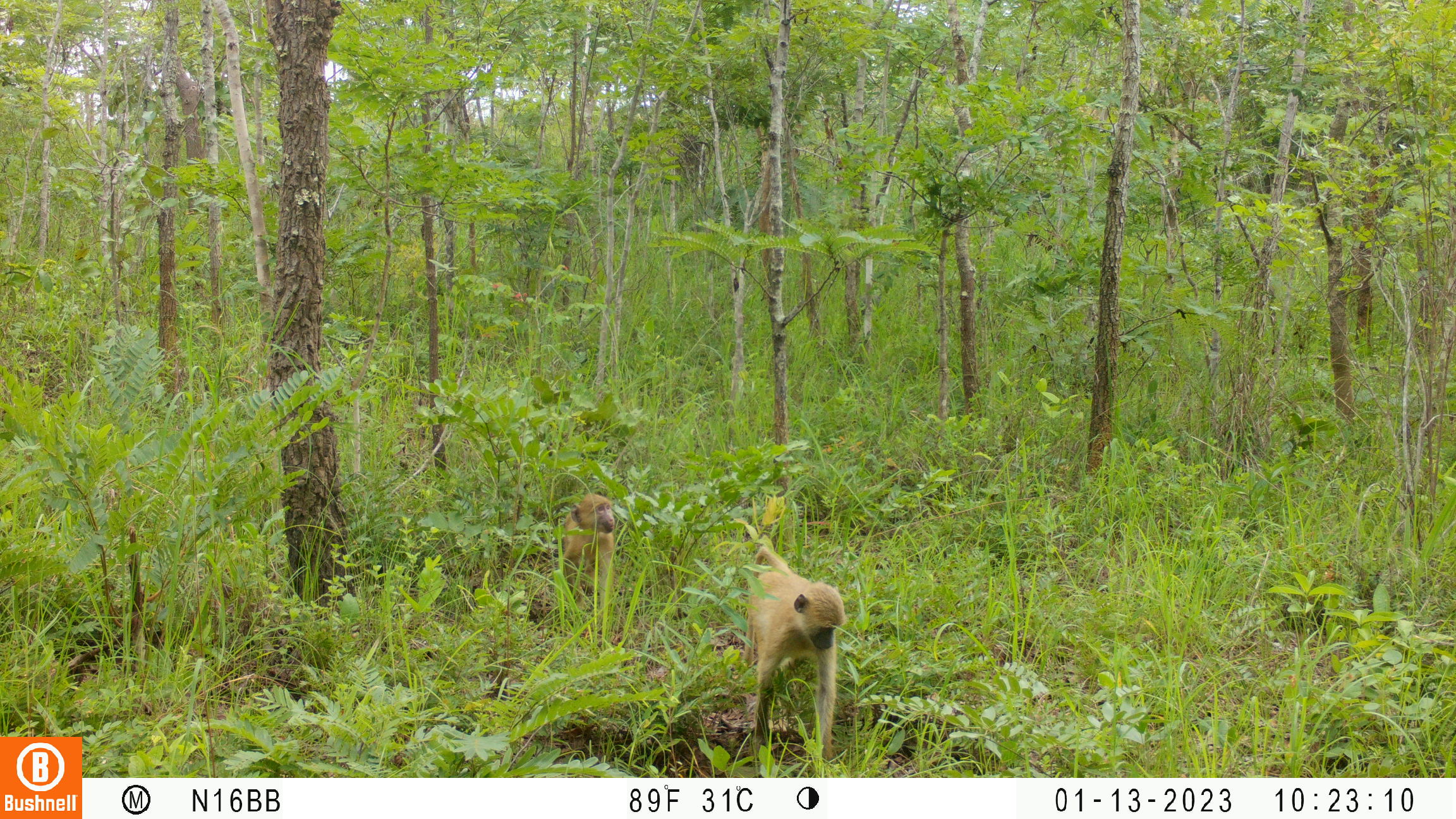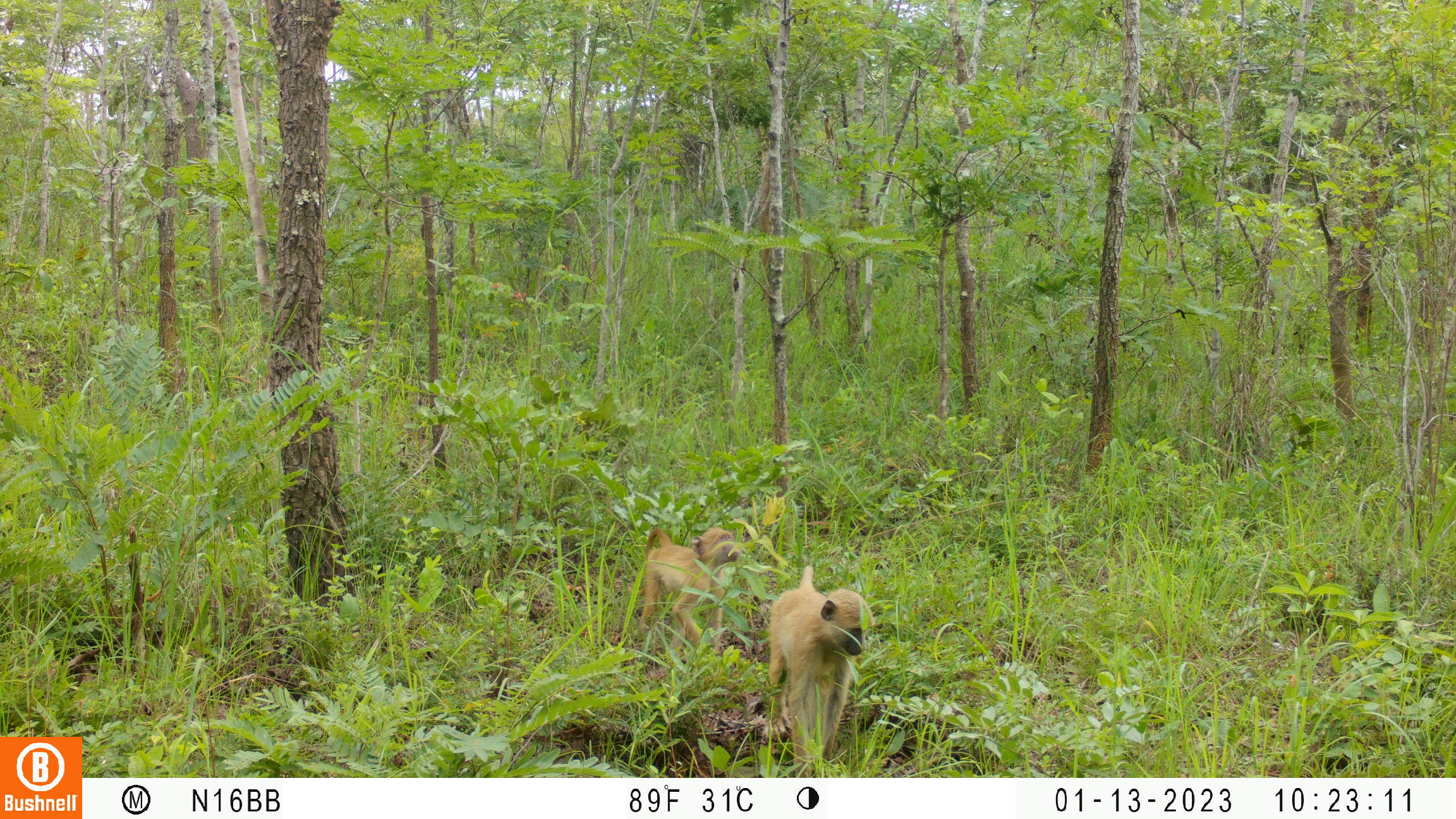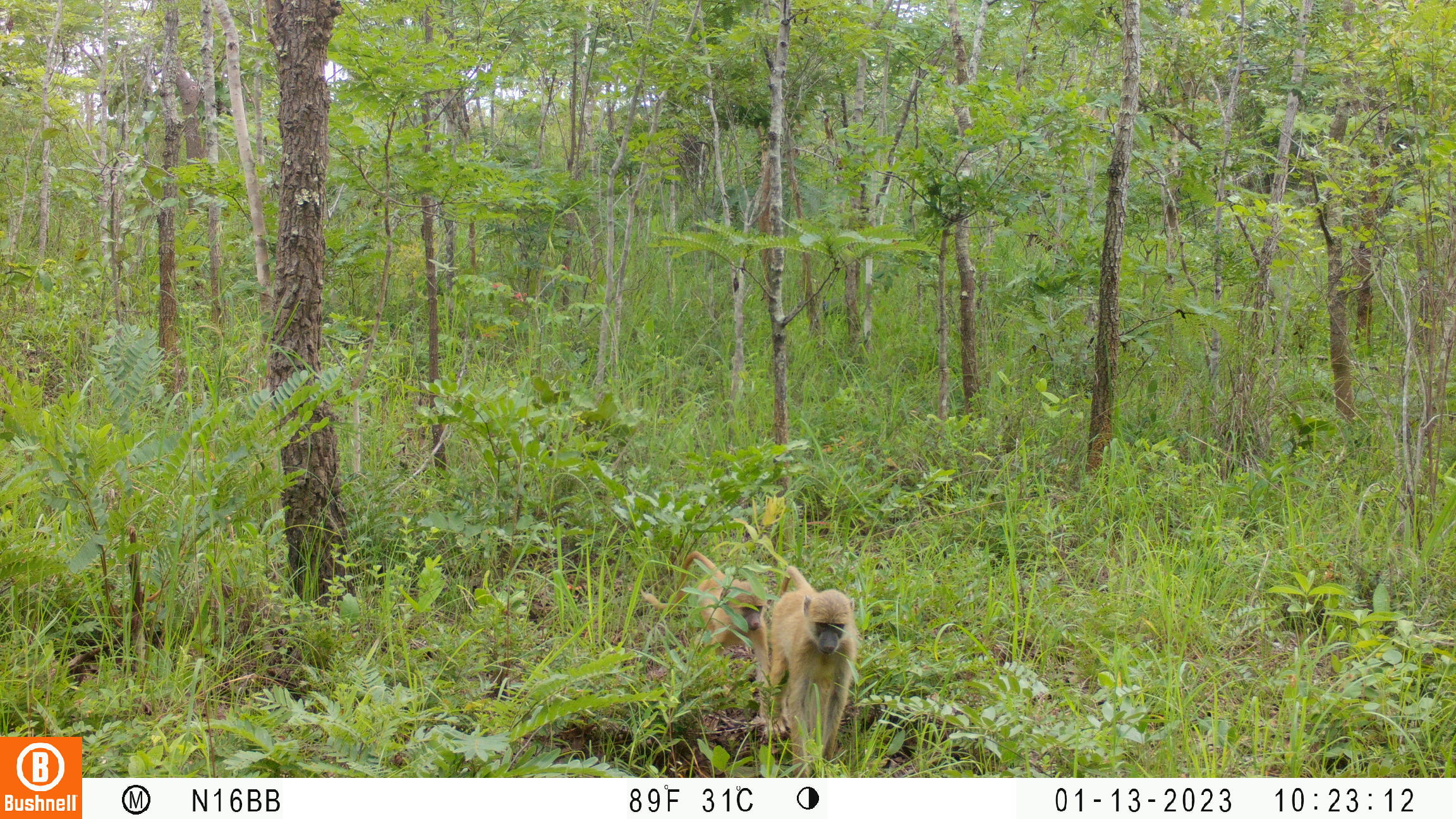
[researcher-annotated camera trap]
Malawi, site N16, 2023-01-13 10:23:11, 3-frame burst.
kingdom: Animalia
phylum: Chordata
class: Mammalia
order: Primates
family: Cercopithecidae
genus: Papio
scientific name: Papio cynocephalus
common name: yellow baboon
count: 2